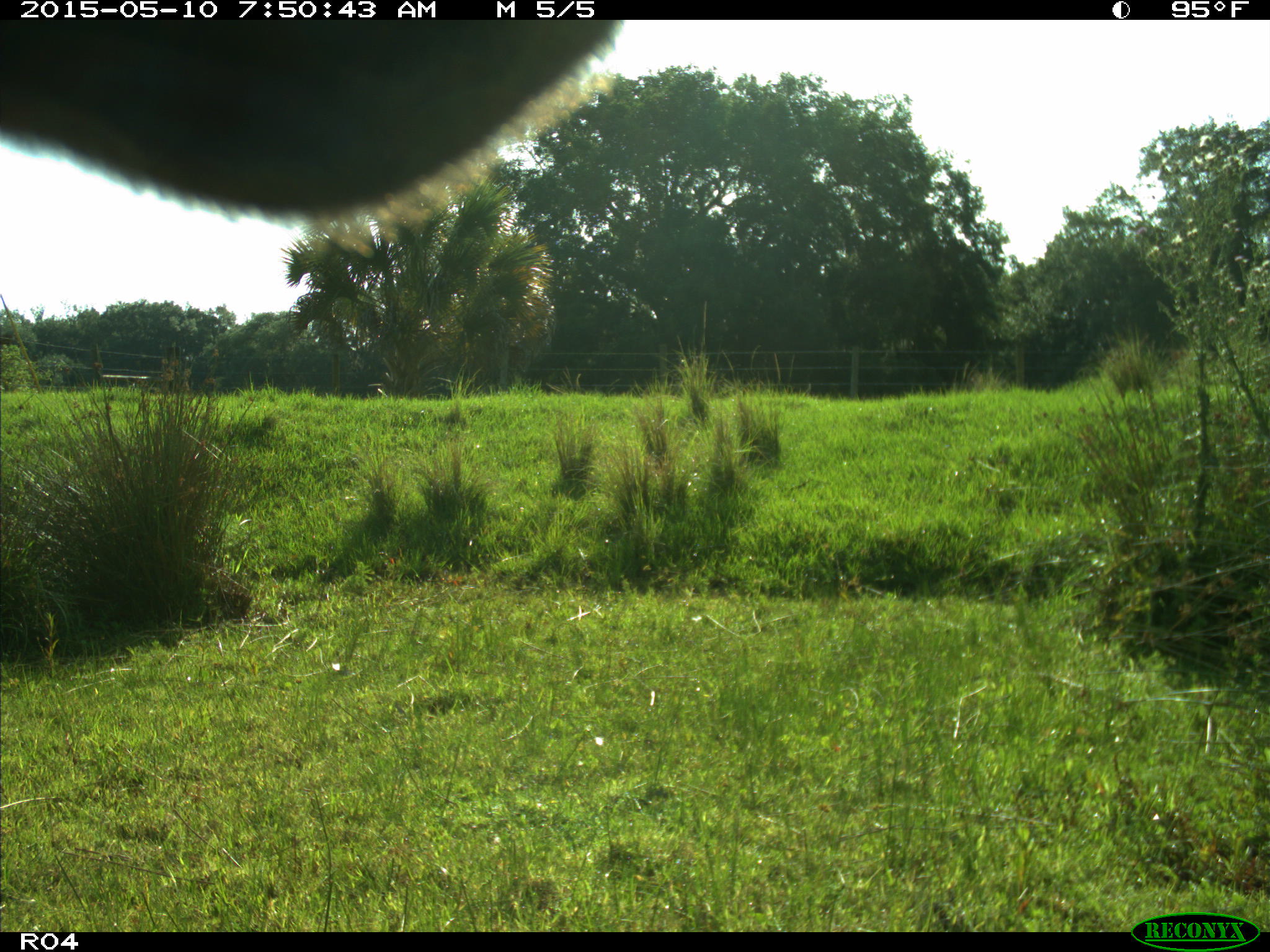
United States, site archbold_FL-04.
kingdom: Animalia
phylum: Chordata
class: Mammalia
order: Artiodactyla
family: Bovidae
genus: Bos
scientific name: Bos taurus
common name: domestic cow